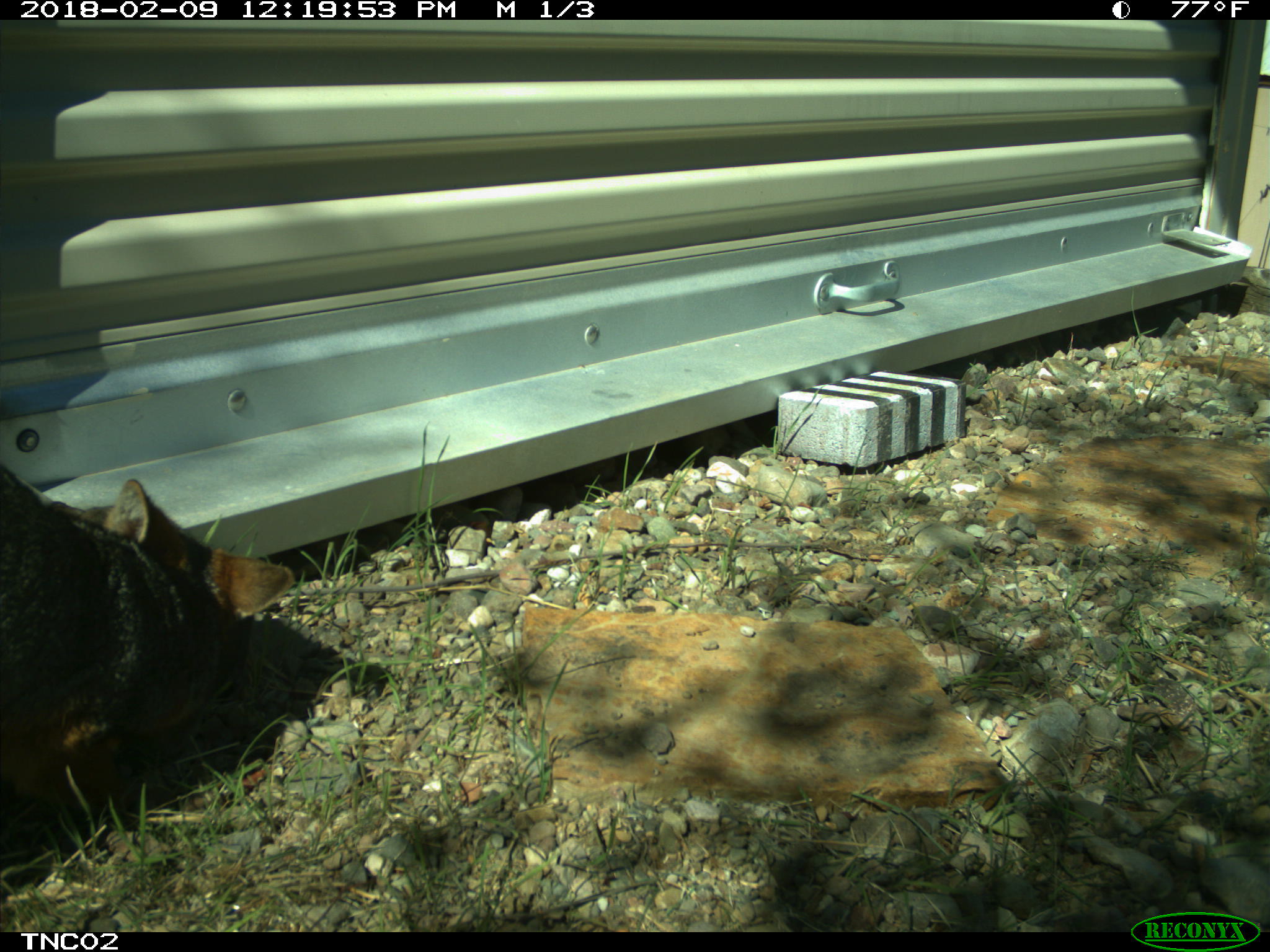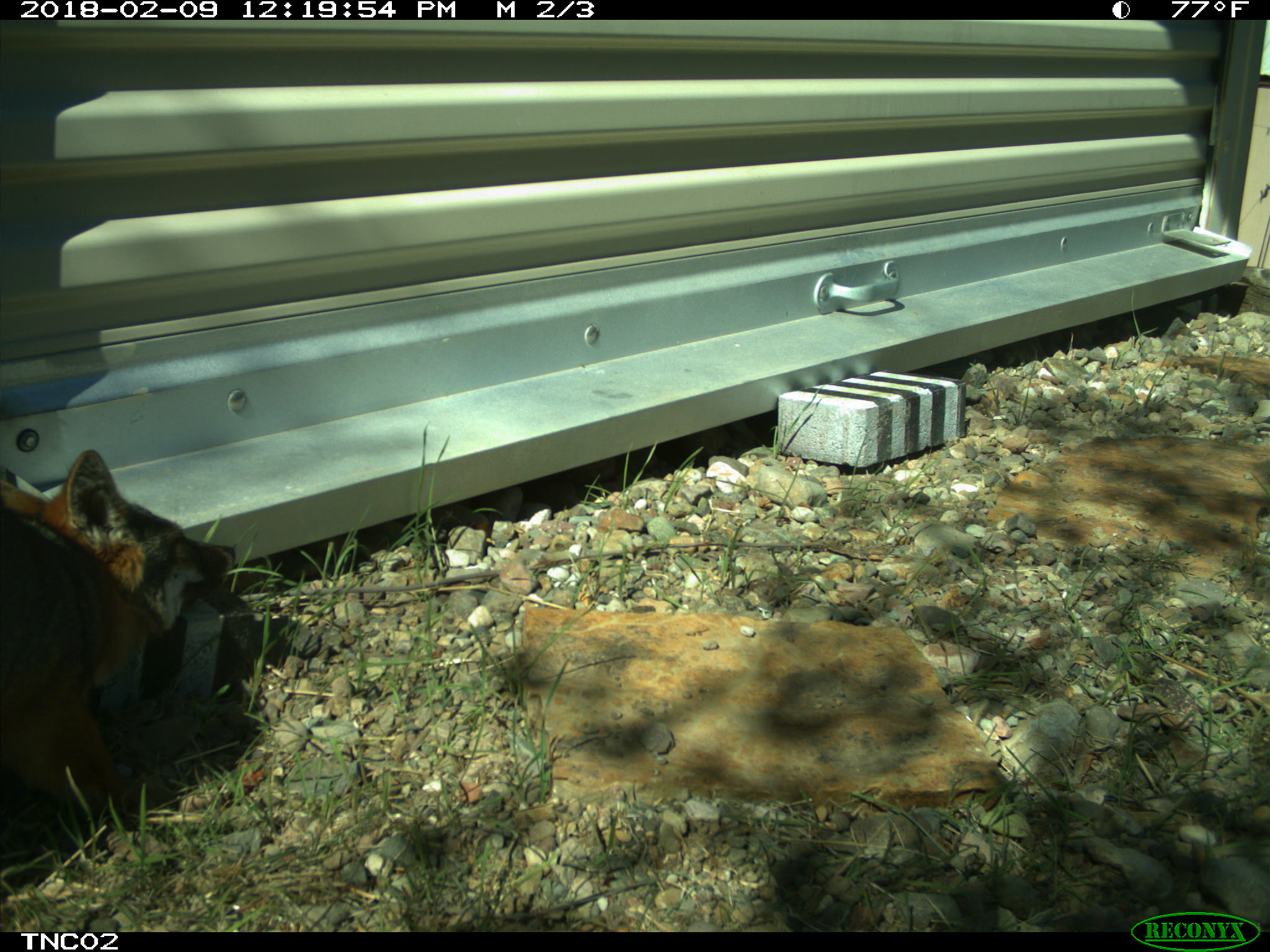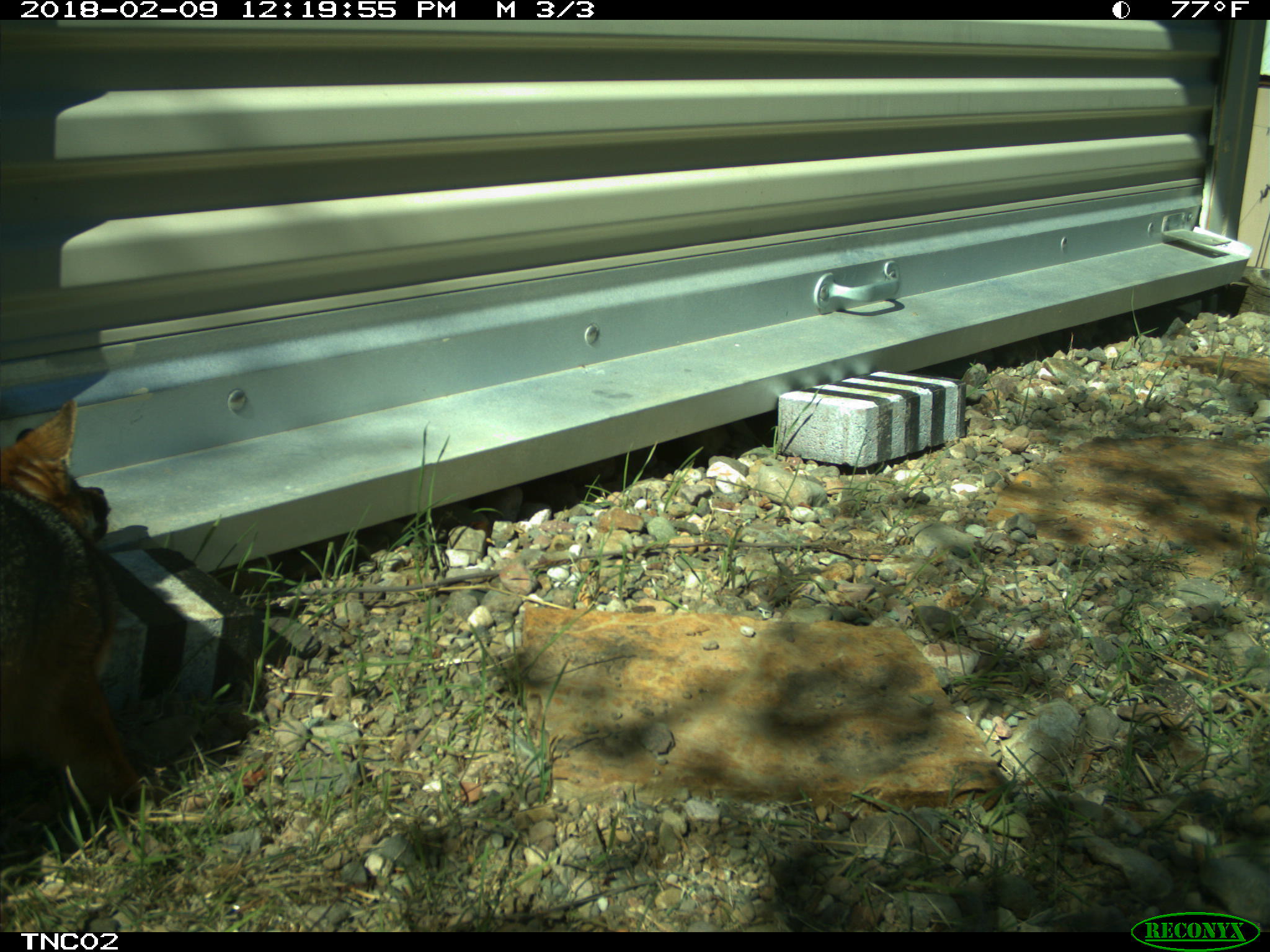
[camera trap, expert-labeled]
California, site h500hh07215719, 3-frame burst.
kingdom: Animalia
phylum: Chordata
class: Mammalia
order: Carnivora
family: Canidae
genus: Urocyon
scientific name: Urocyon littoralis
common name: island fox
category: fox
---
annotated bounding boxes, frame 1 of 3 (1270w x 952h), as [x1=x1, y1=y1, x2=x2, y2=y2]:
fox: [x1=0, y1=467, x2=295, y2=815]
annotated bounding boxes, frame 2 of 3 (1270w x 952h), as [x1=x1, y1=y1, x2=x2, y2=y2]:
fox: [x1=0, y1=449, x2=236, y2=806]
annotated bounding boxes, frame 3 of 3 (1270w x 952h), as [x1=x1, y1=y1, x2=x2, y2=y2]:
fox: [x1=0, y1=399, x2=139, y2=811]